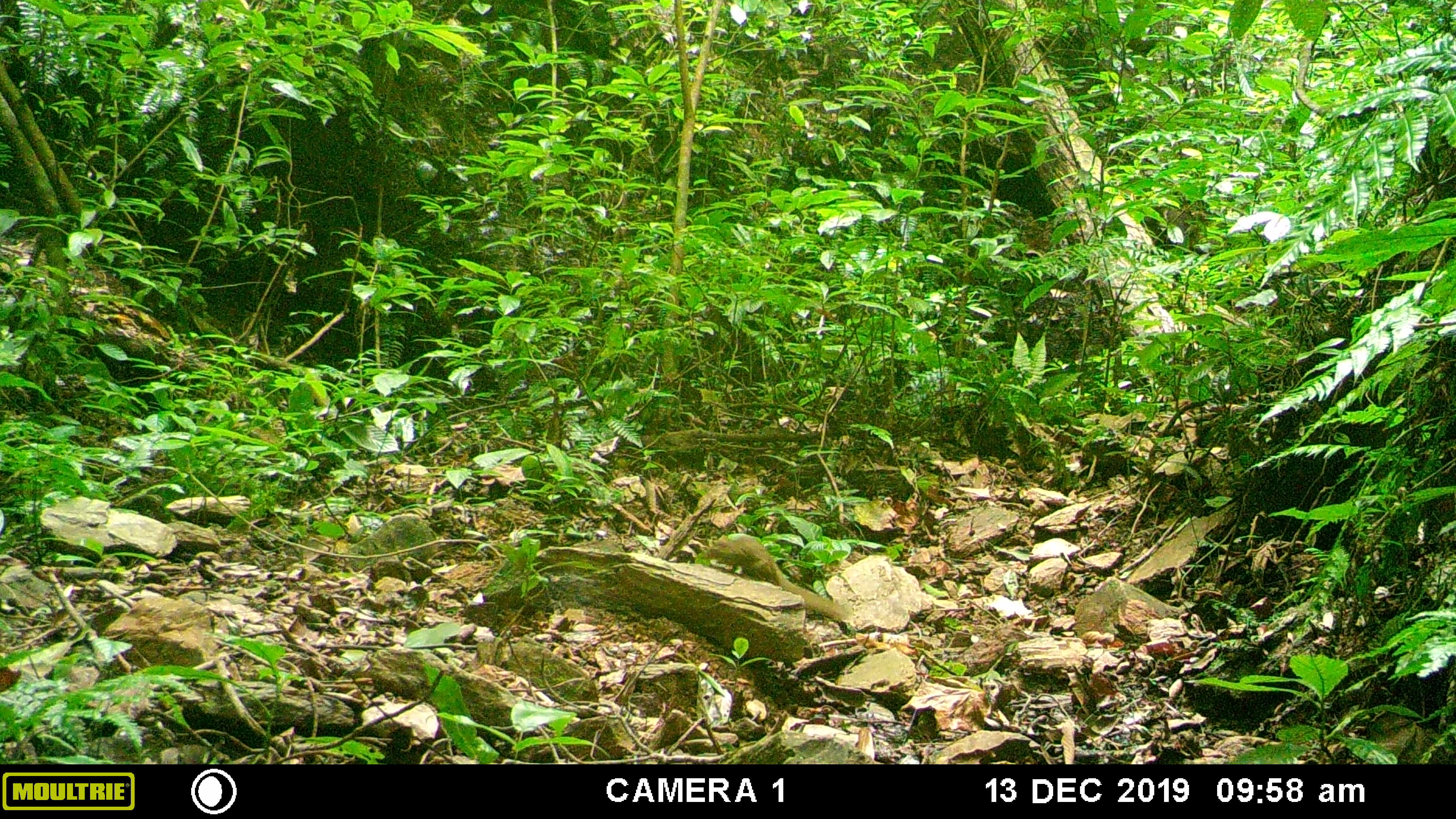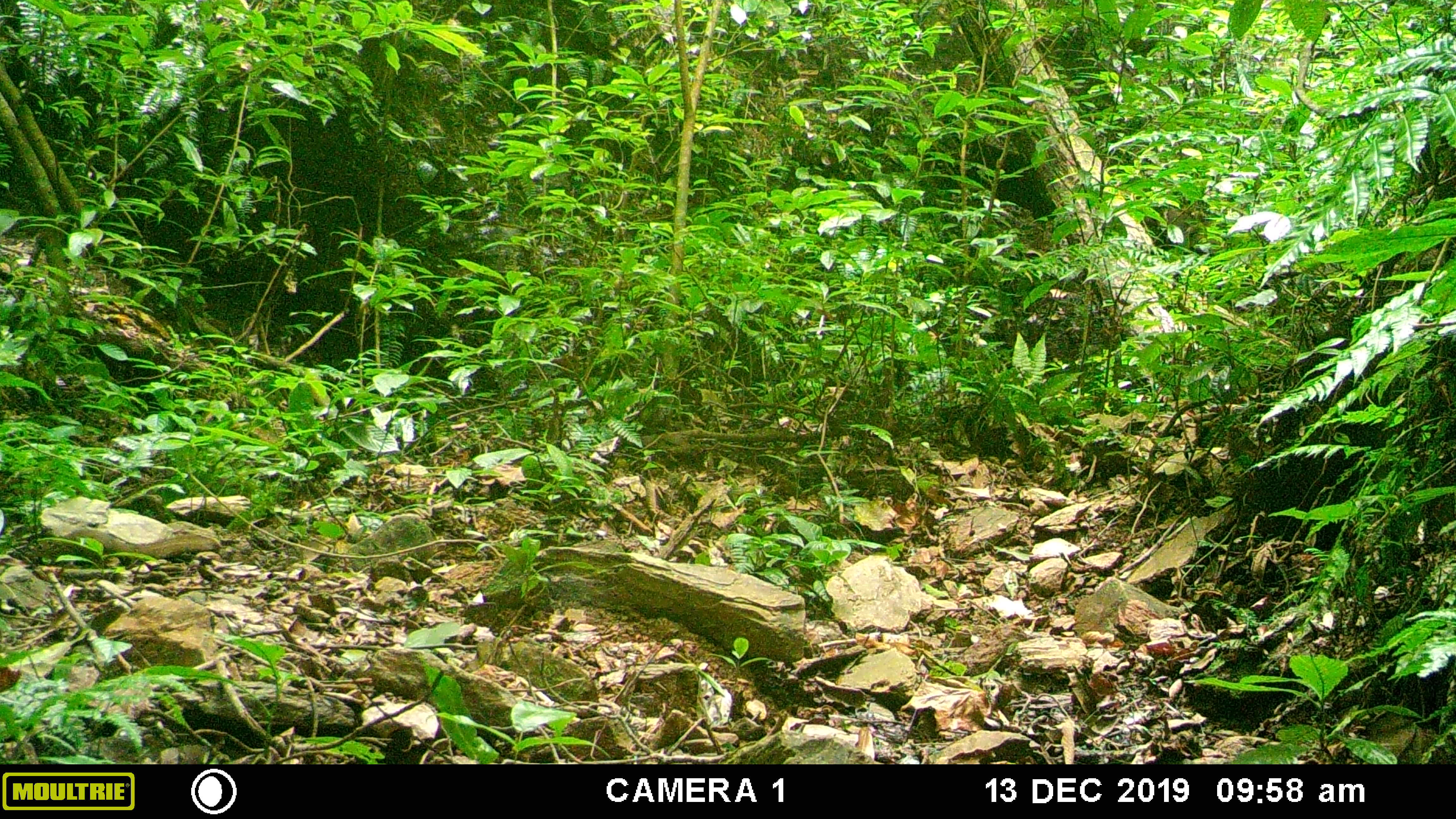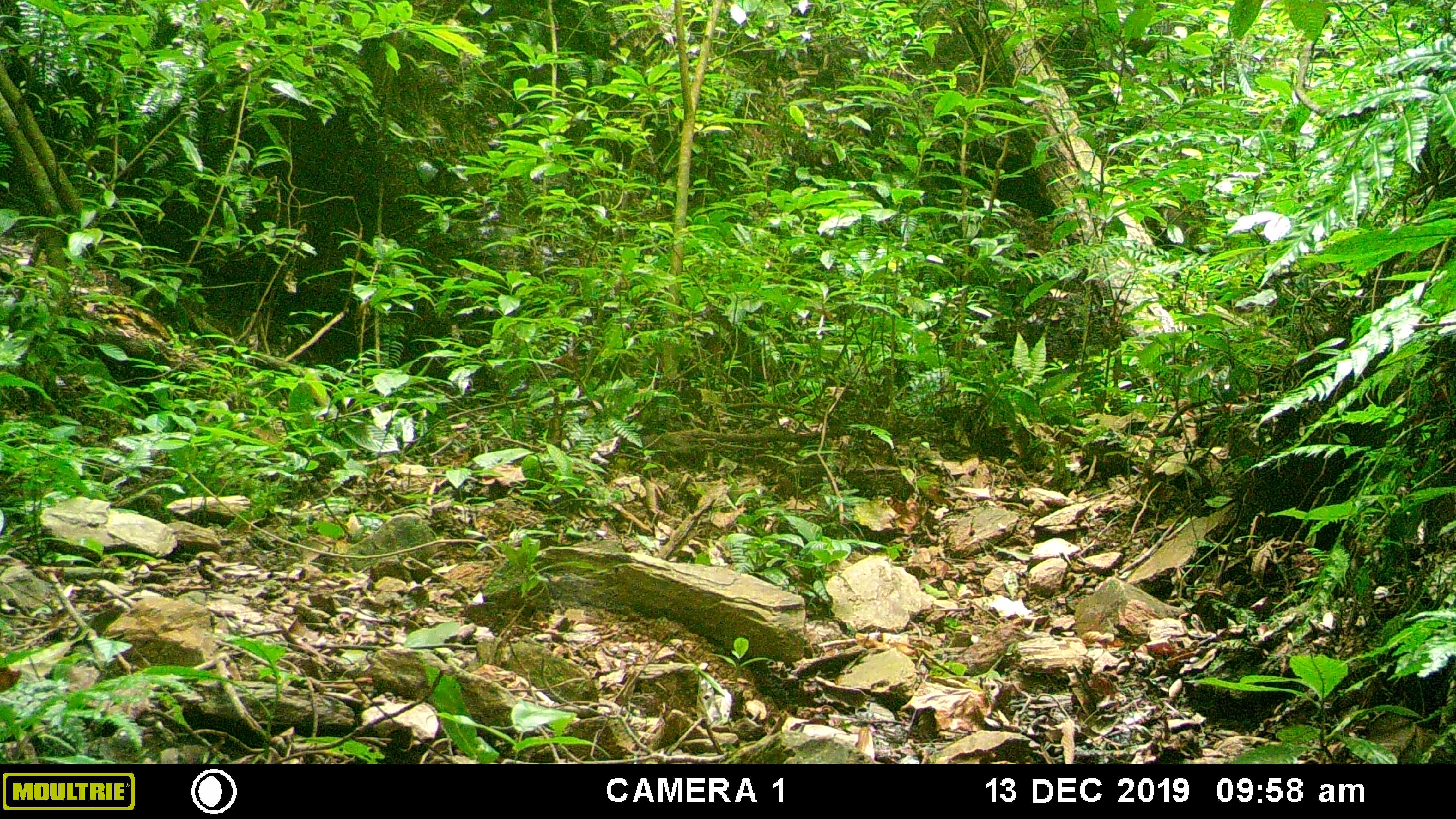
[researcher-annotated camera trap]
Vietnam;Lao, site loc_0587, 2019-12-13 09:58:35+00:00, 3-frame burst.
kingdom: Animalia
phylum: Chordata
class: Mammalia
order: Scandentia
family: Tupaiidae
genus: Tupaia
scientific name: Tupaia belangeri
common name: northern treeshrew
Northern treeshrew (Tupaia belangeri). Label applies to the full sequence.